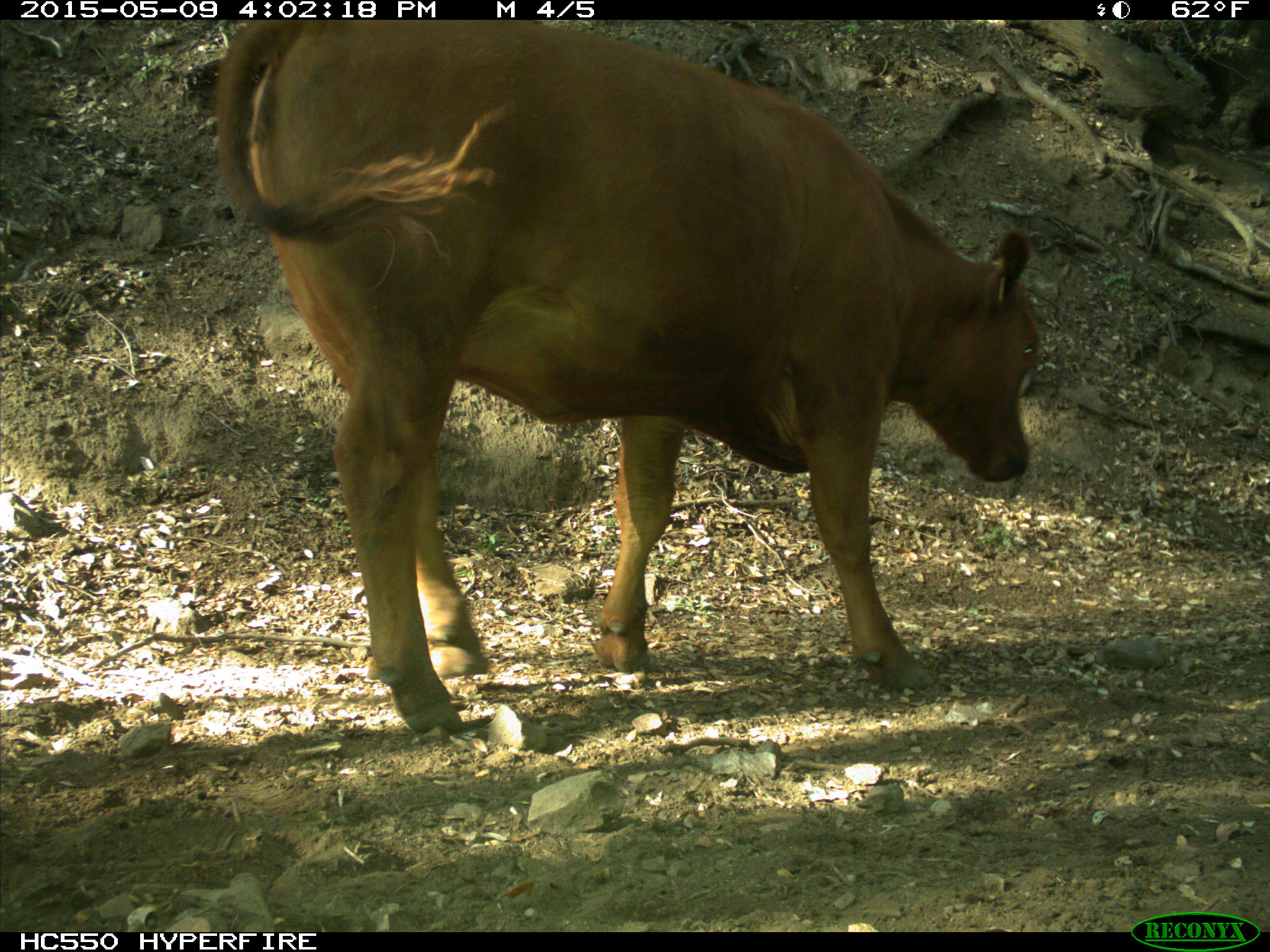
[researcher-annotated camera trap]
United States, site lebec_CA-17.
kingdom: Animalia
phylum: Chordata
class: Mammalia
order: Artiodactyla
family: Bovidae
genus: Bos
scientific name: Bos taurus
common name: domestic cow